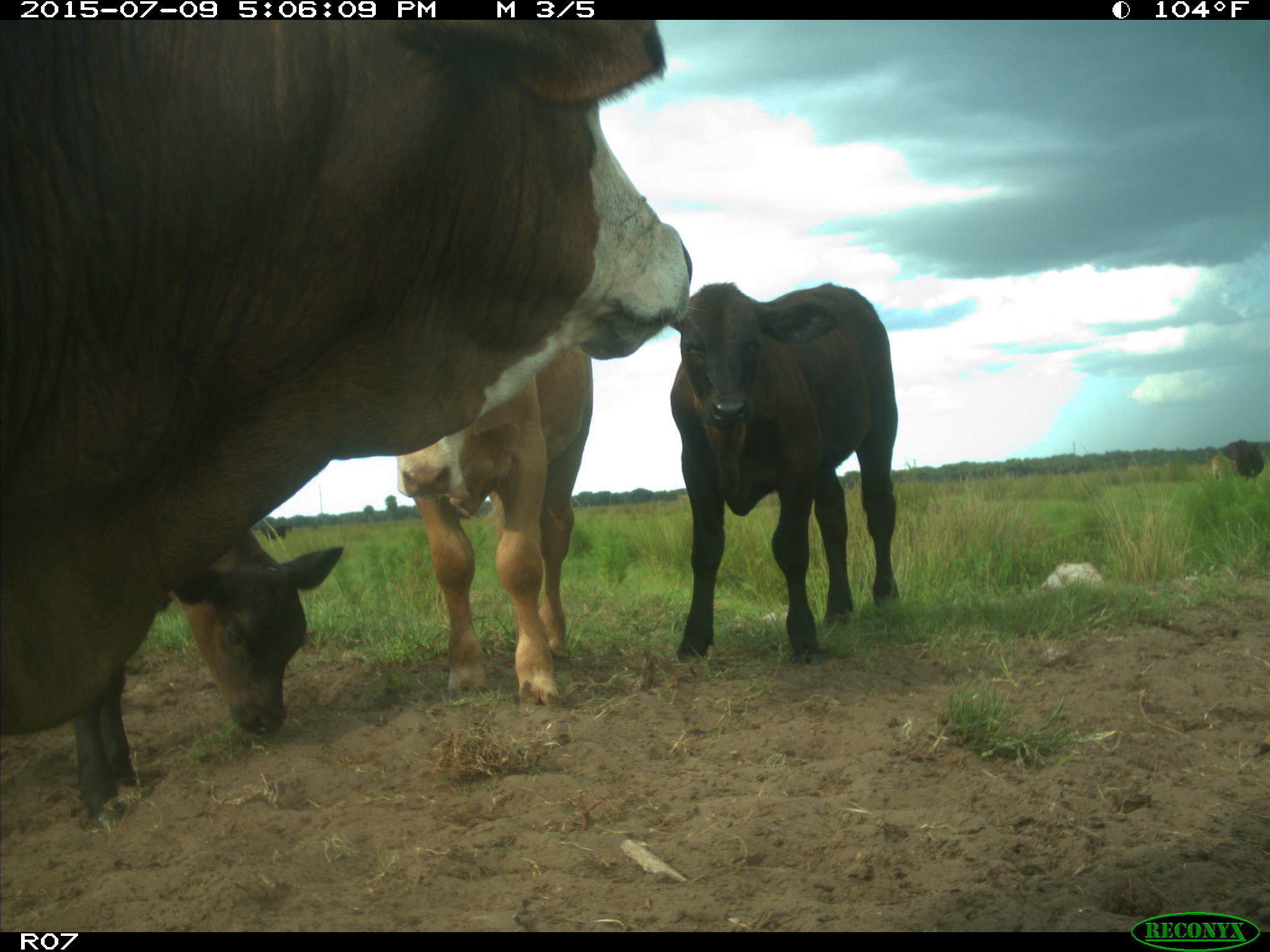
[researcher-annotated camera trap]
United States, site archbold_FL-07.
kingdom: Animalia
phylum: Chordata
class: Mammalia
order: Artiodactyla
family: Bovidae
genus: Bos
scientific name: Bos taurus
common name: domestic cow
Bos taurus (domestic cow).